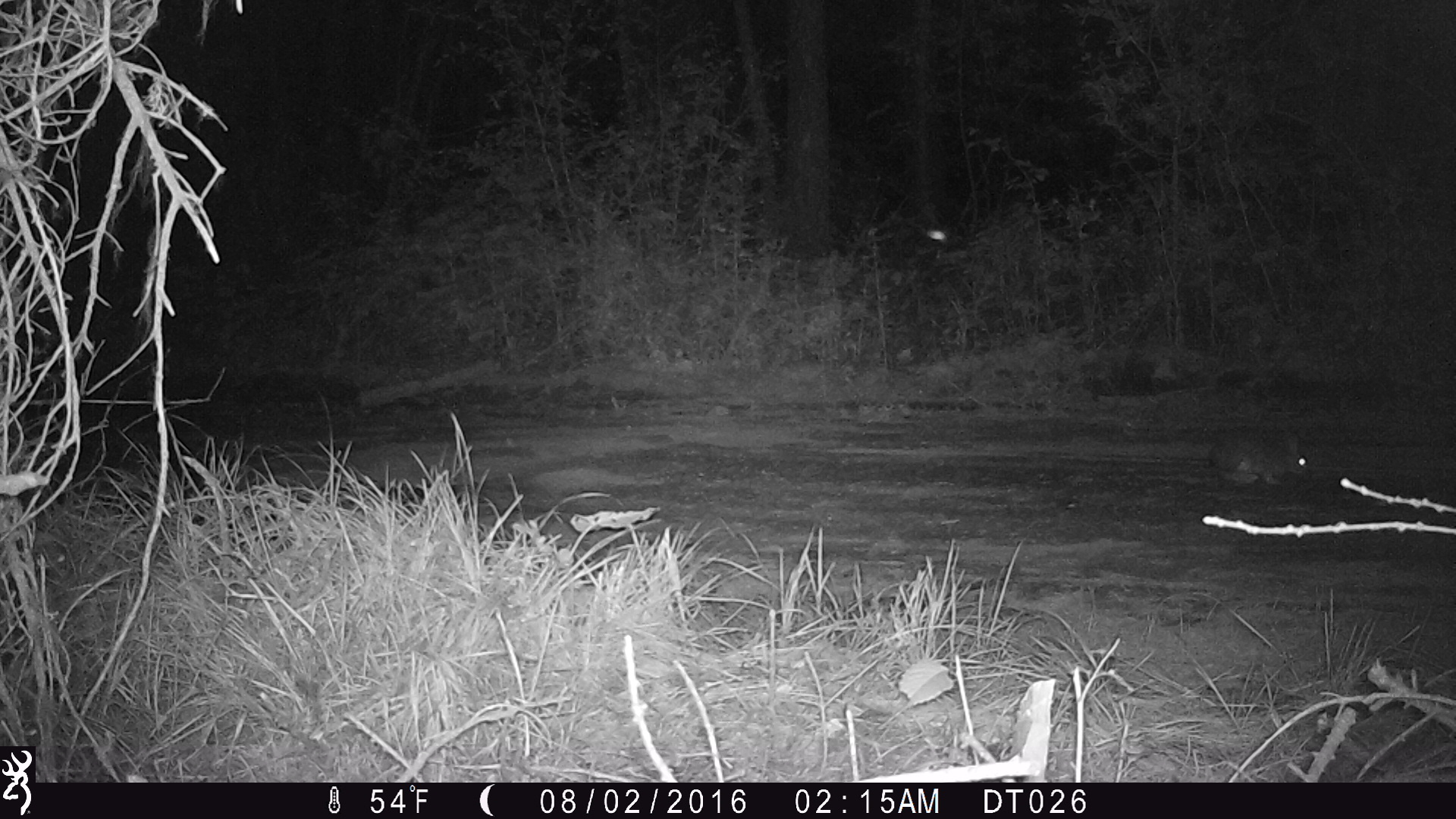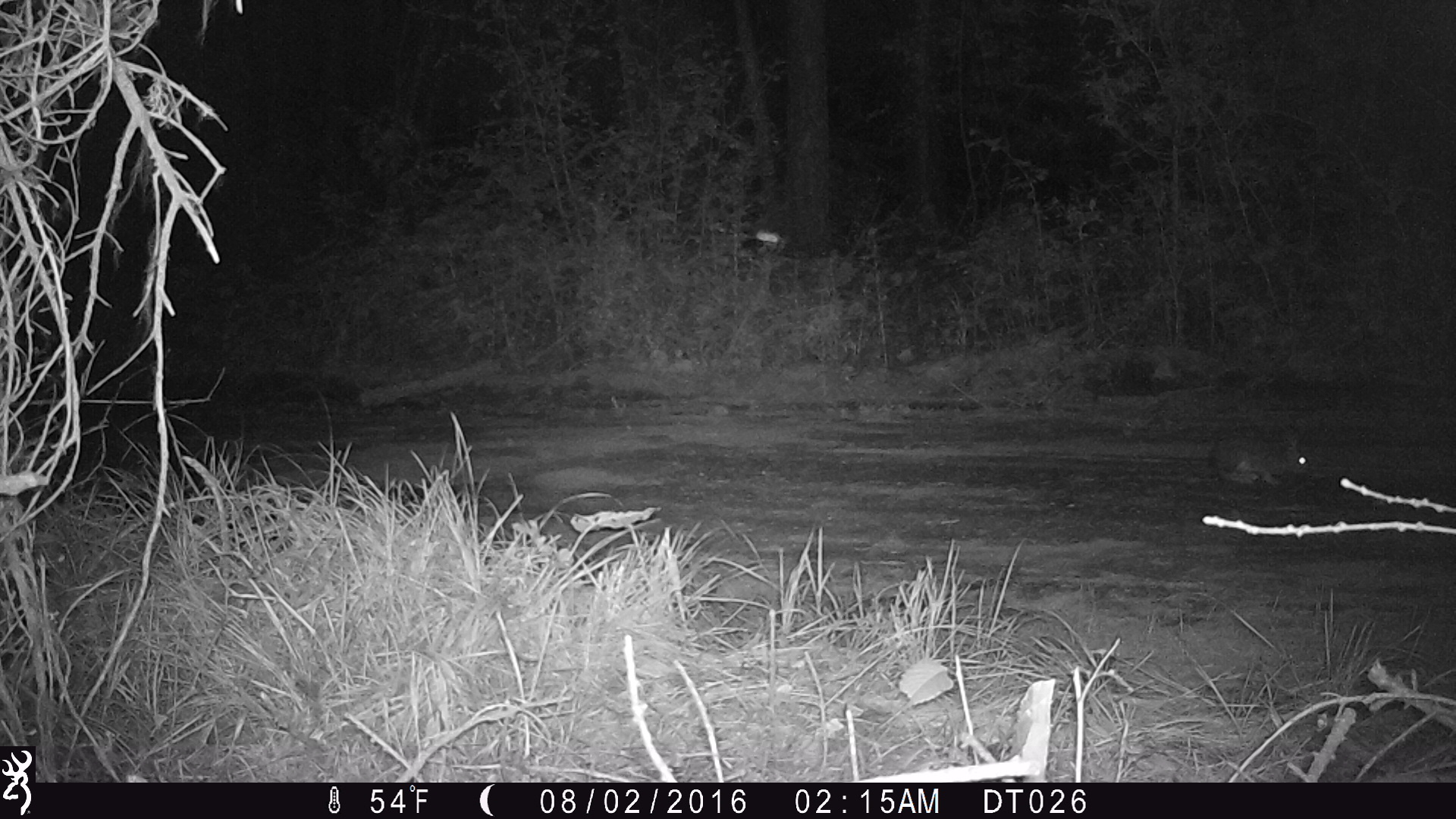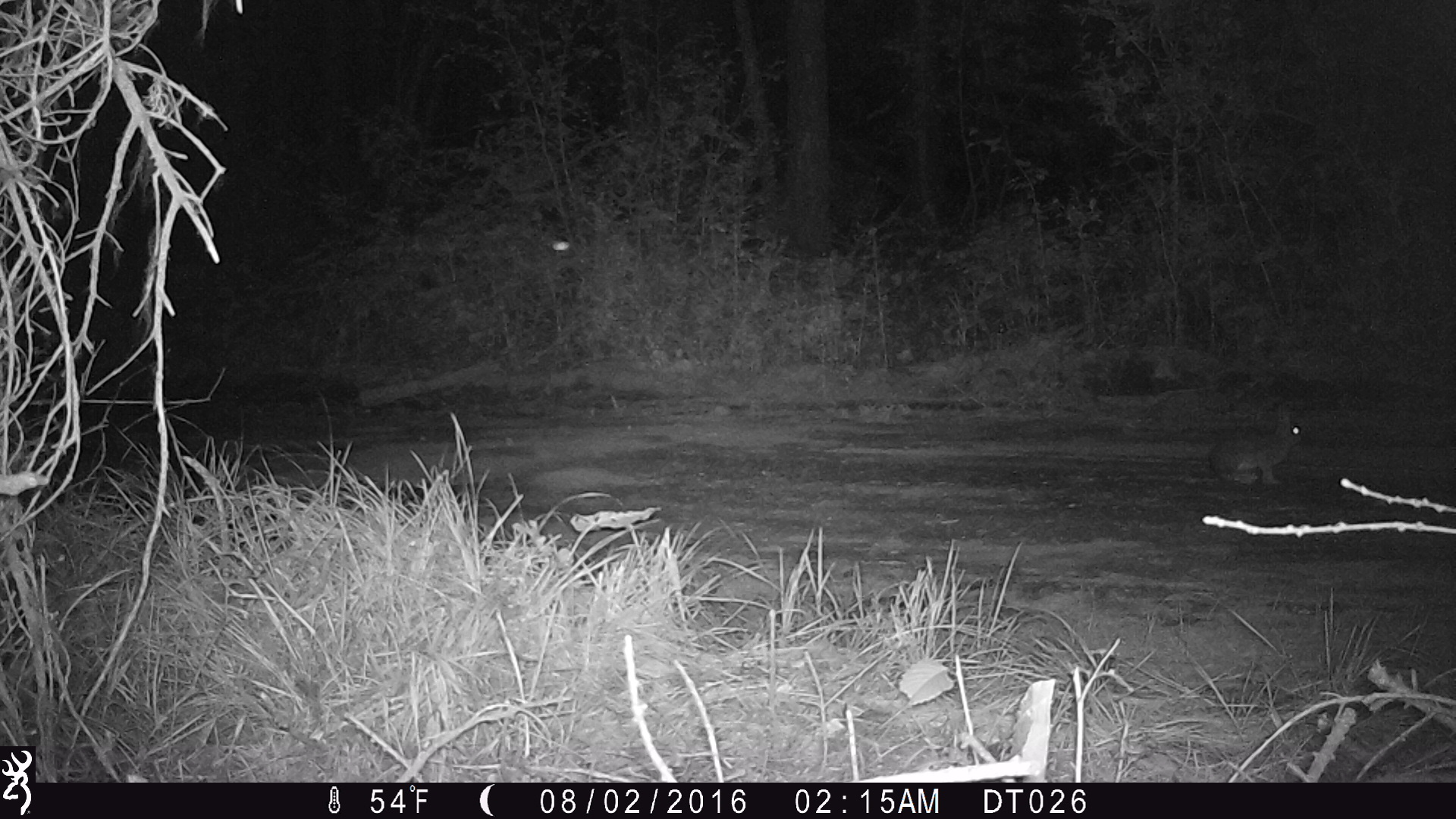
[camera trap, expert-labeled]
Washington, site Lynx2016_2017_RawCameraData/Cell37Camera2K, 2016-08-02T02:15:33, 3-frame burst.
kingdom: Animalia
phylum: Chordata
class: Mammalia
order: Lagomorpha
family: Leporidae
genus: Lepus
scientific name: Lepus americanus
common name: snowshoe hare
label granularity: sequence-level